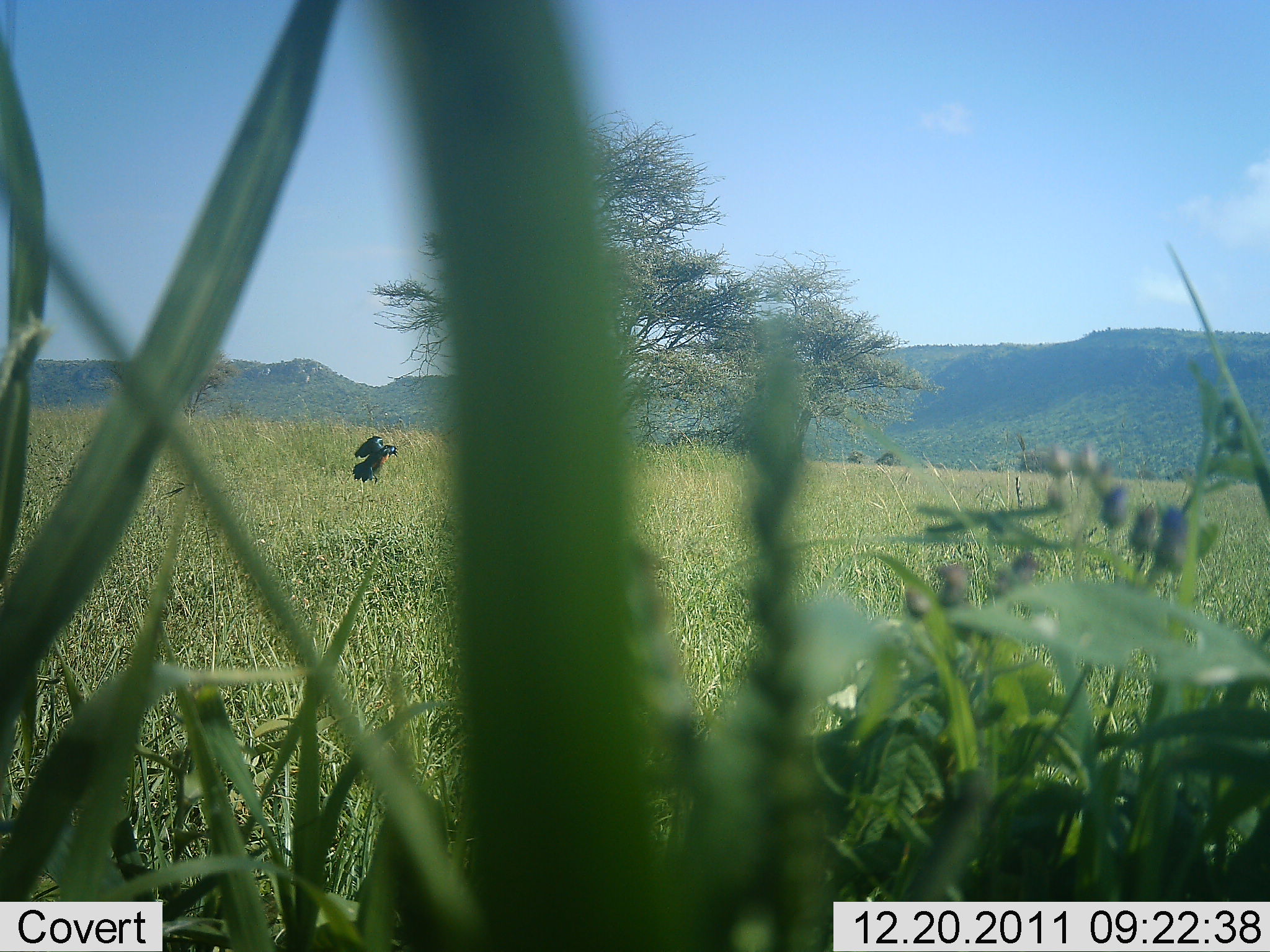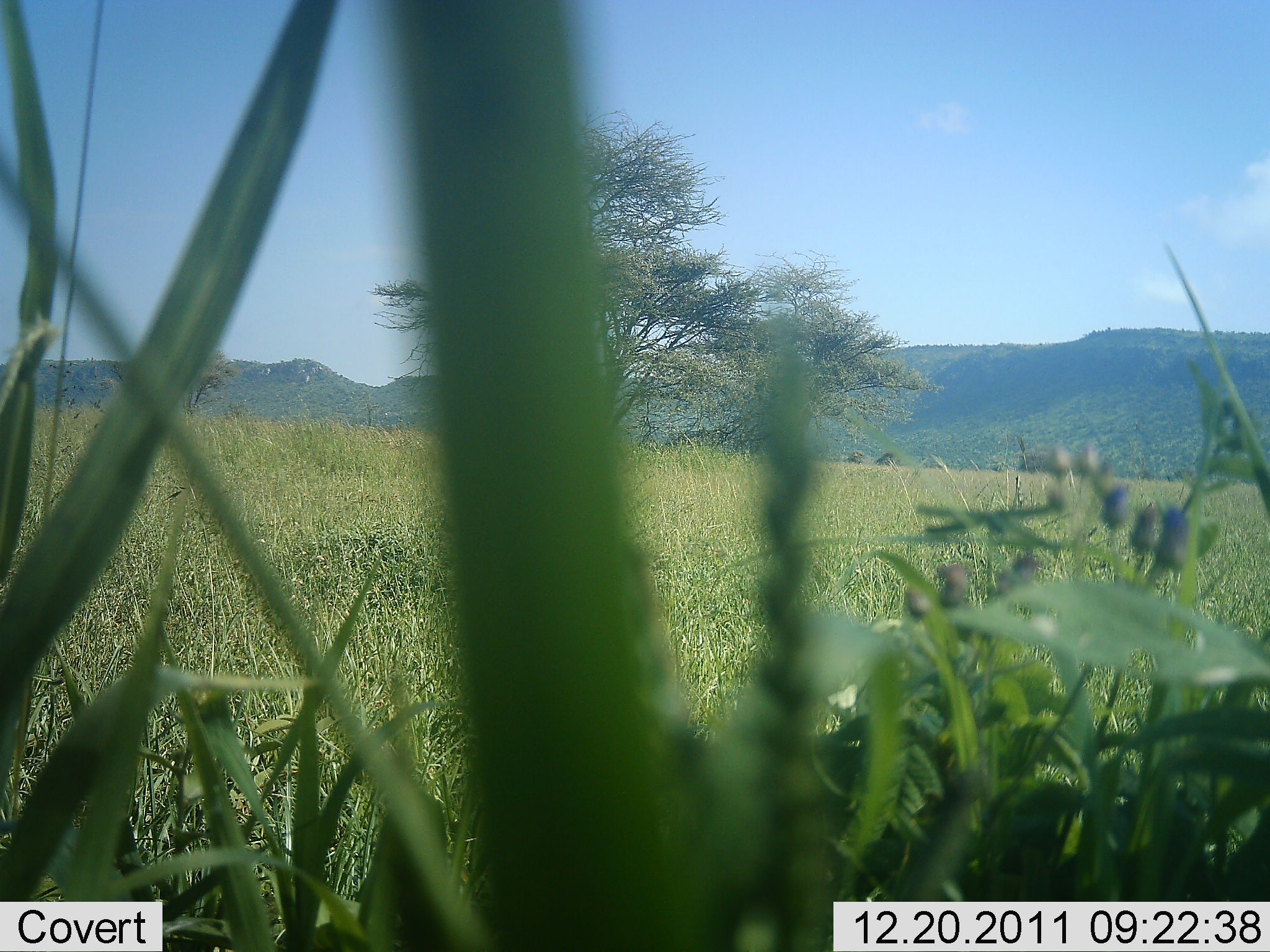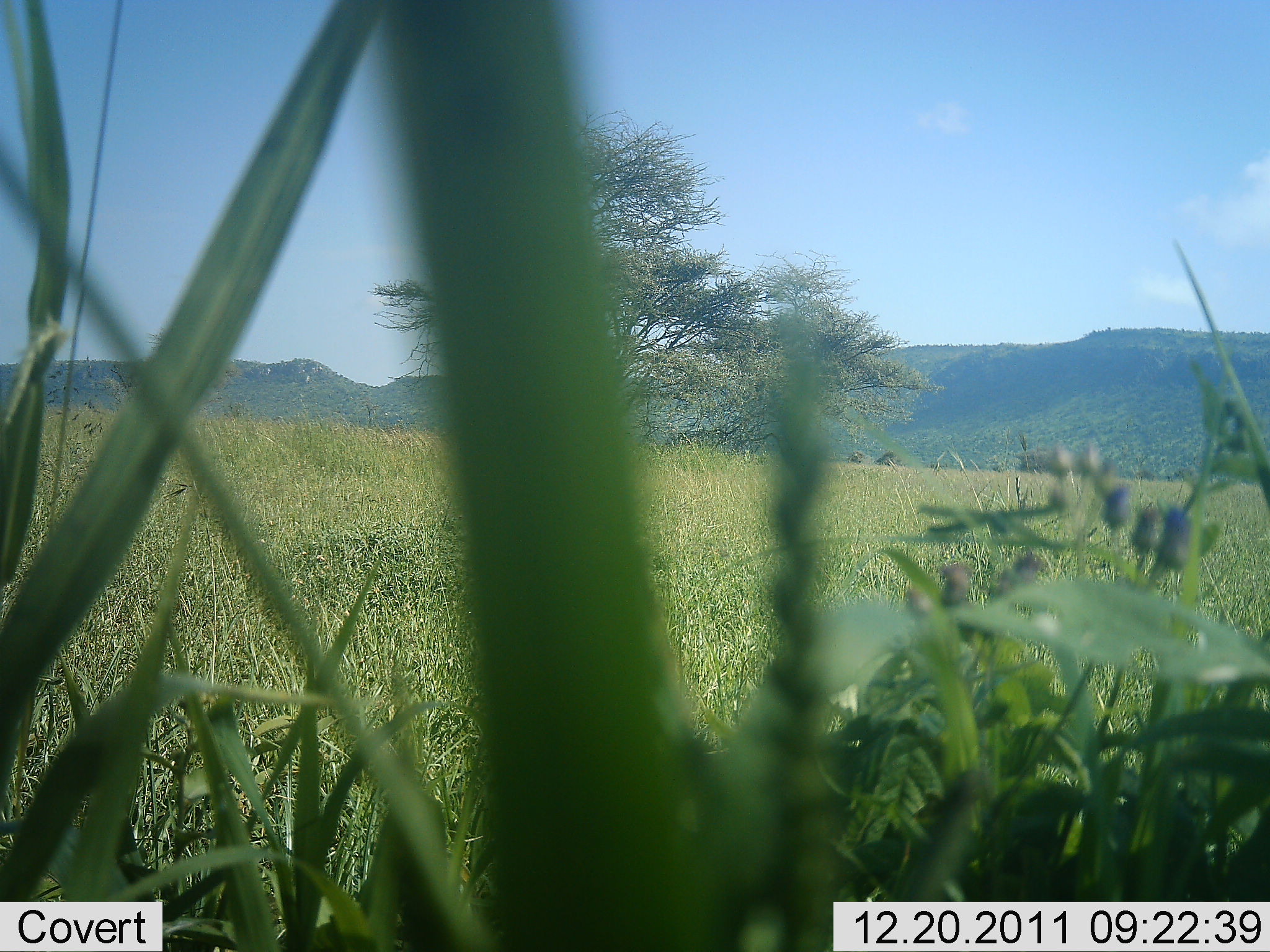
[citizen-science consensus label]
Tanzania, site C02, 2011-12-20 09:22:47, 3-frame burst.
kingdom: Animalia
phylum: Chordata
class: Aves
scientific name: Aves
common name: bird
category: otherbird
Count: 1.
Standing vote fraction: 0%.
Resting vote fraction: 0%.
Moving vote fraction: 100%.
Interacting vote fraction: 0%.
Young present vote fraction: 0%.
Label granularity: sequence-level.